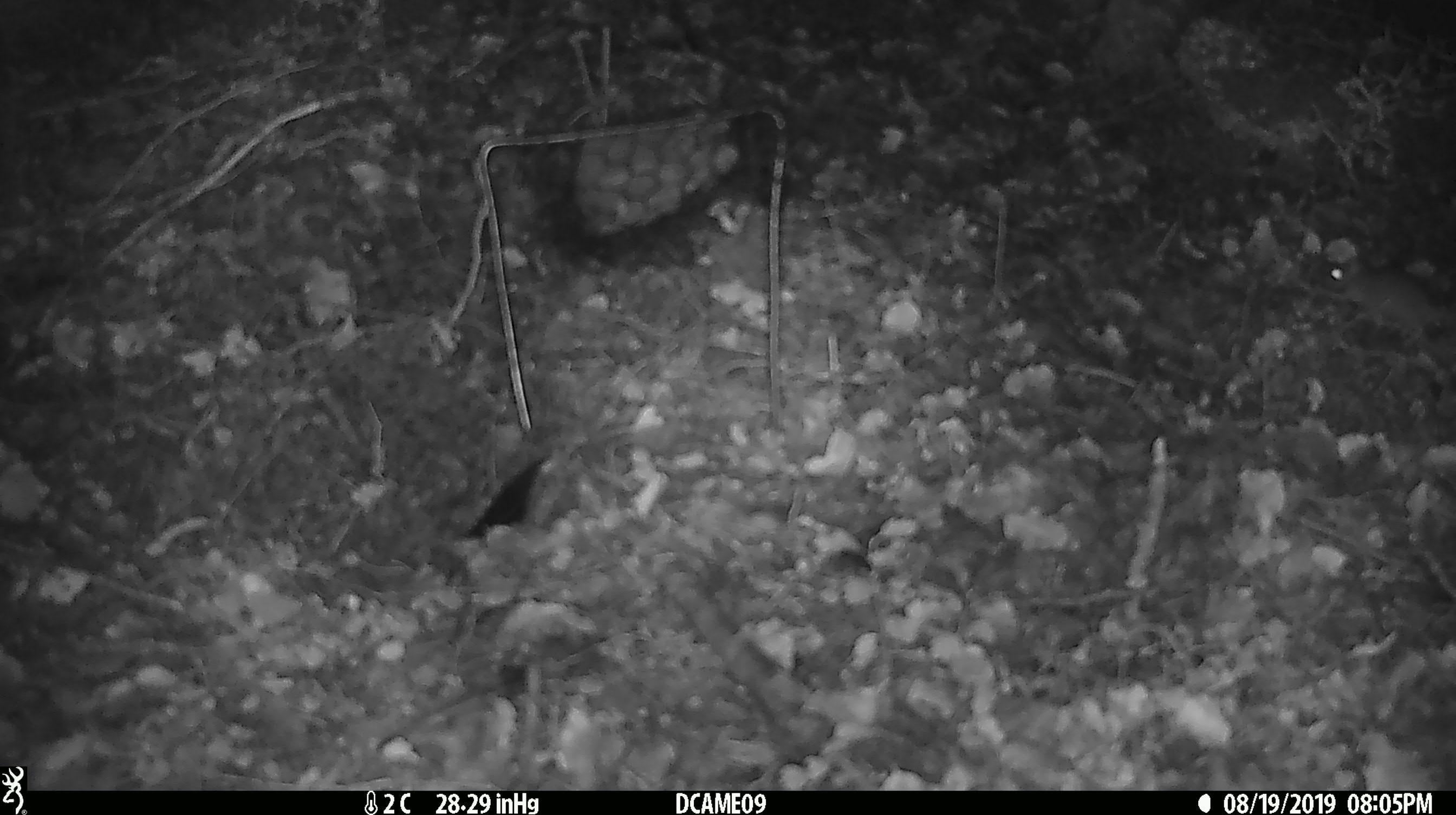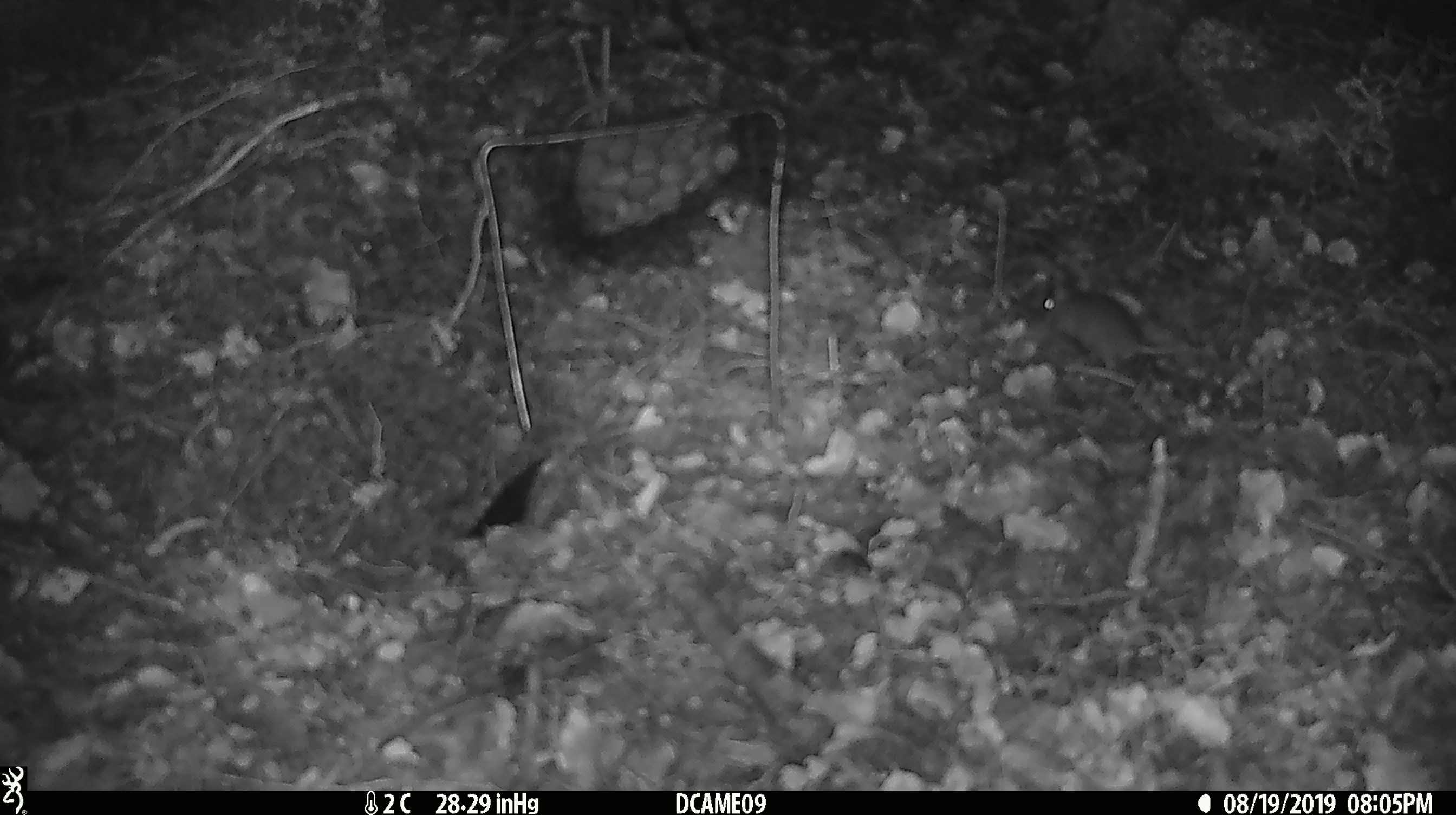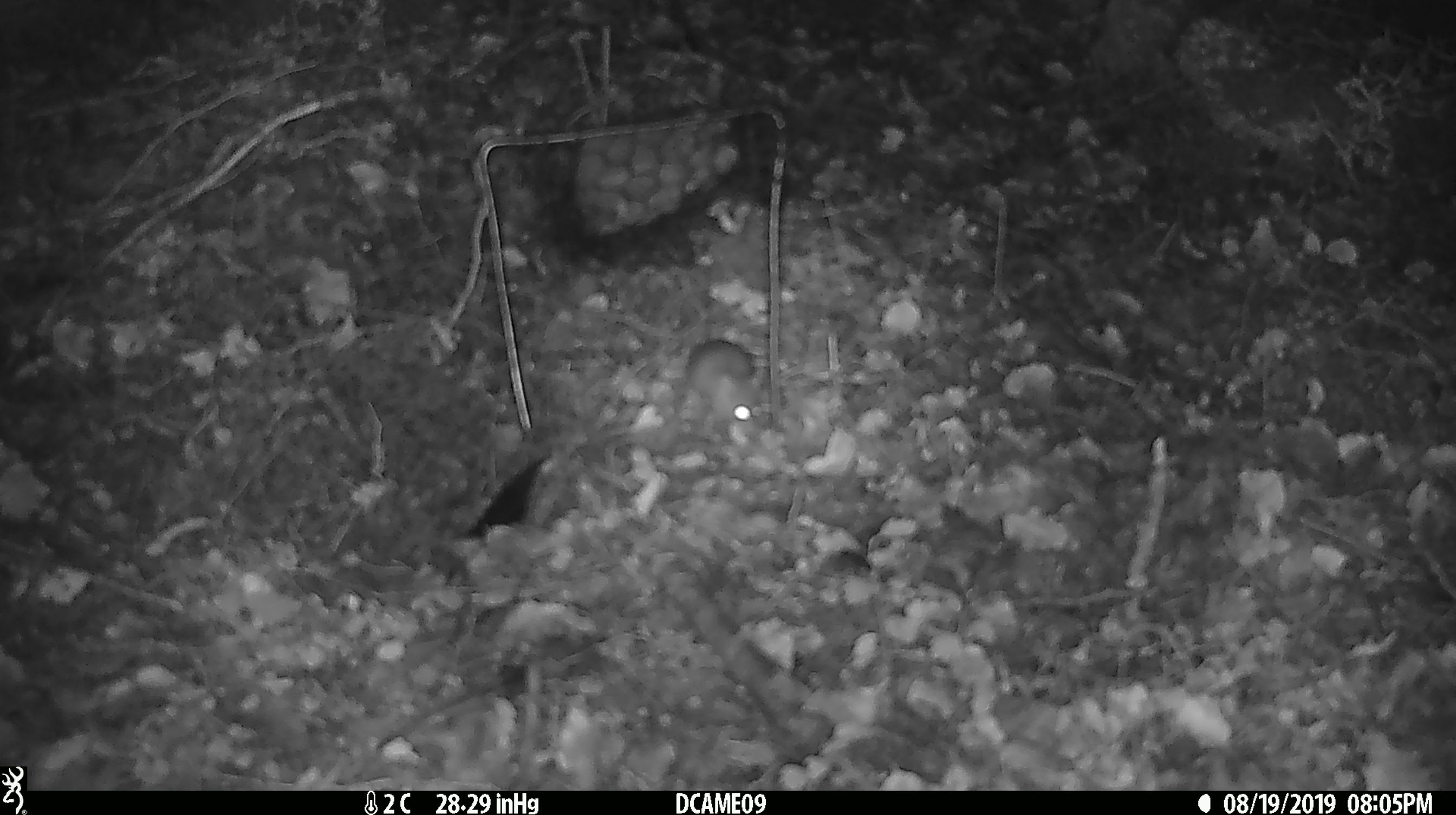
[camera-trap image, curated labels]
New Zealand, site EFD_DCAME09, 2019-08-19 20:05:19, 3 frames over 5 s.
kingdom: Animalia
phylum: Chordata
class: Mammalia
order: Rodentia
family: Muridae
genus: Mus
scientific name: Mus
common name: mouse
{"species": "mouse (Mus)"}